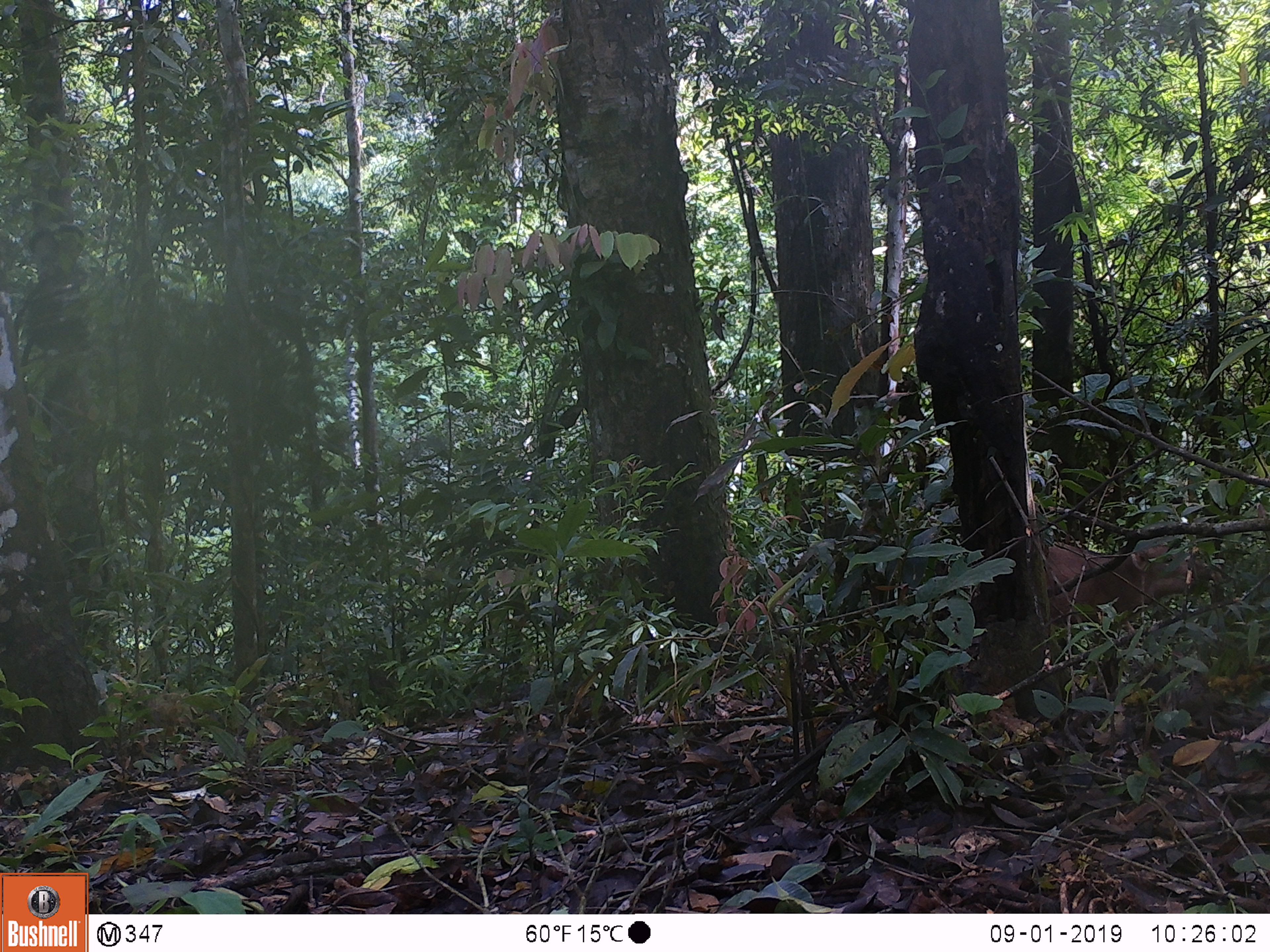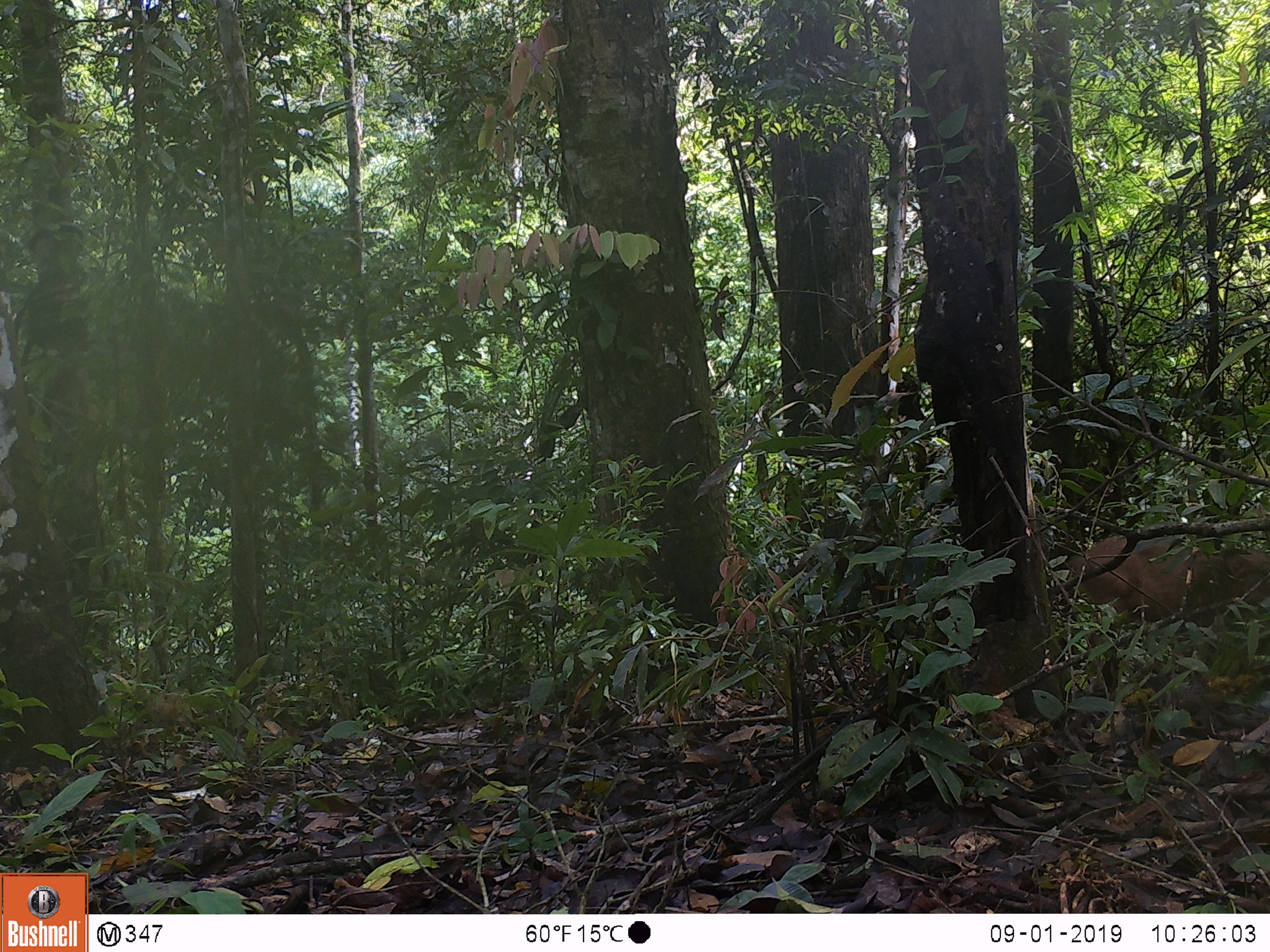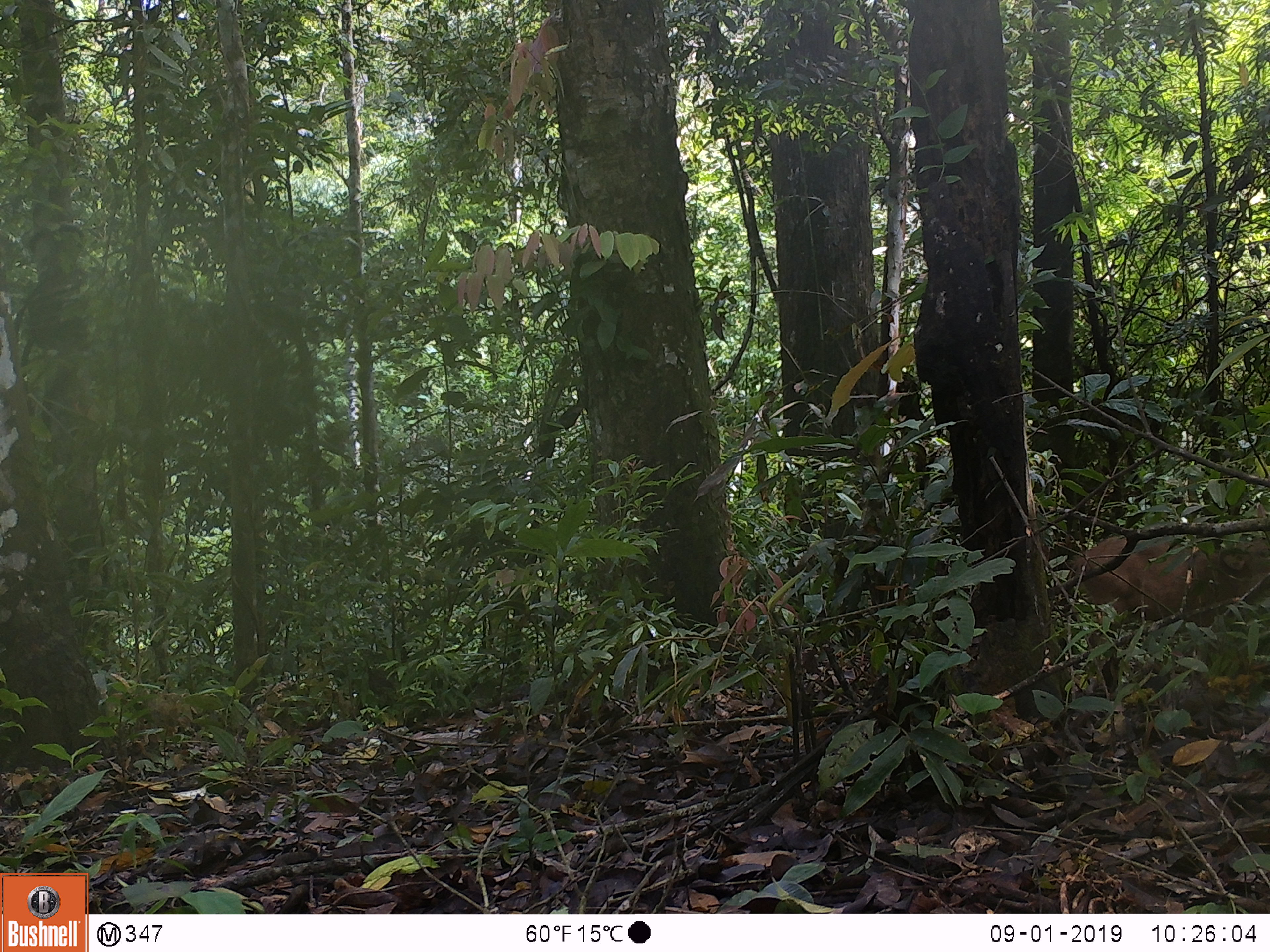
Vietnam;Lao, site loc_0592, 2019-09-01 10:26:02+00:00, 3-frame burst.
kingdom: Animalia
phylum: Chordata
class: Mammalia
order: Artiodactyla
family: Suidae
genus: Sus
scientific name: Sus scrofa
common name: eurasian wild pig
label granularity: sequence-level